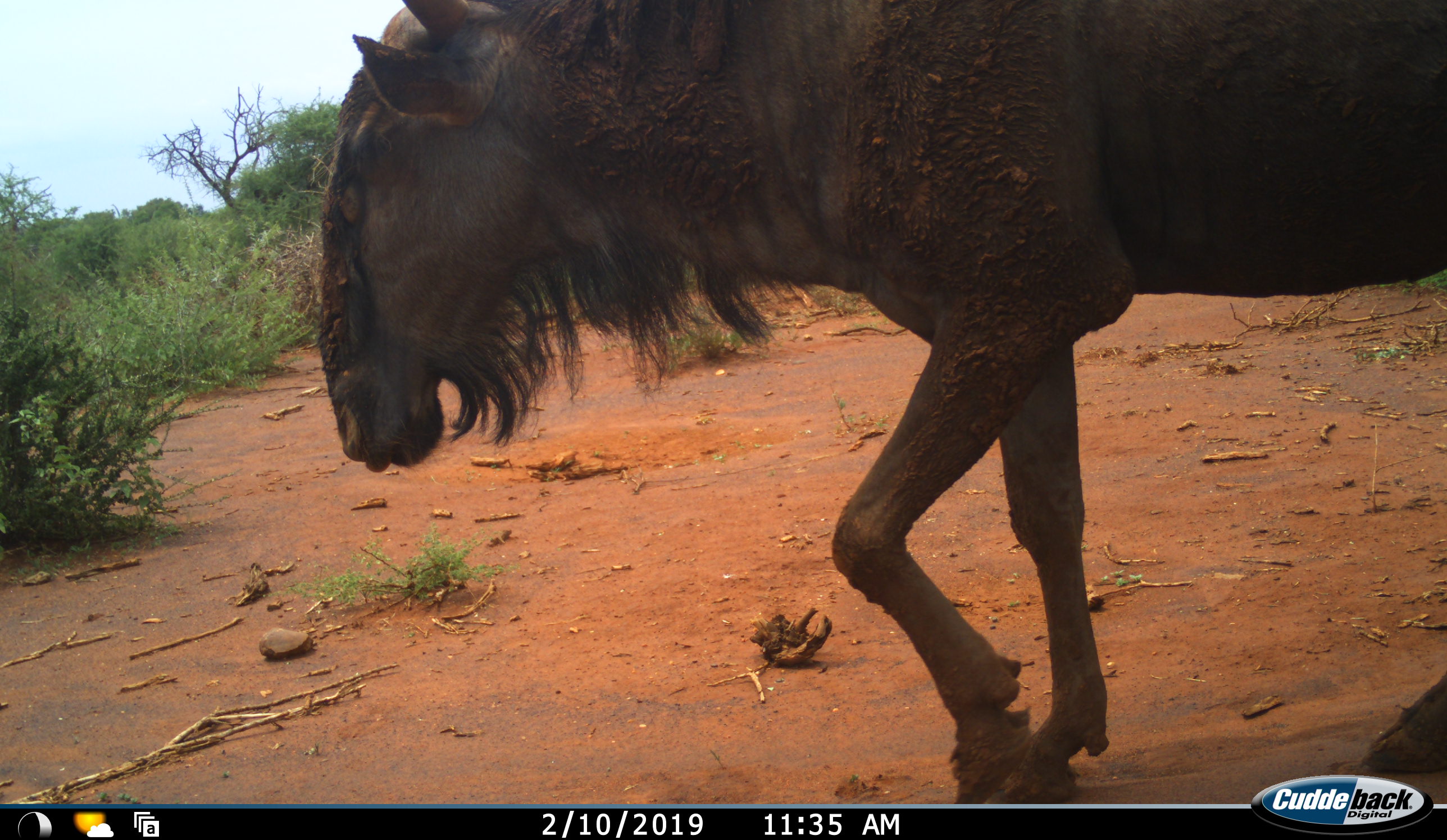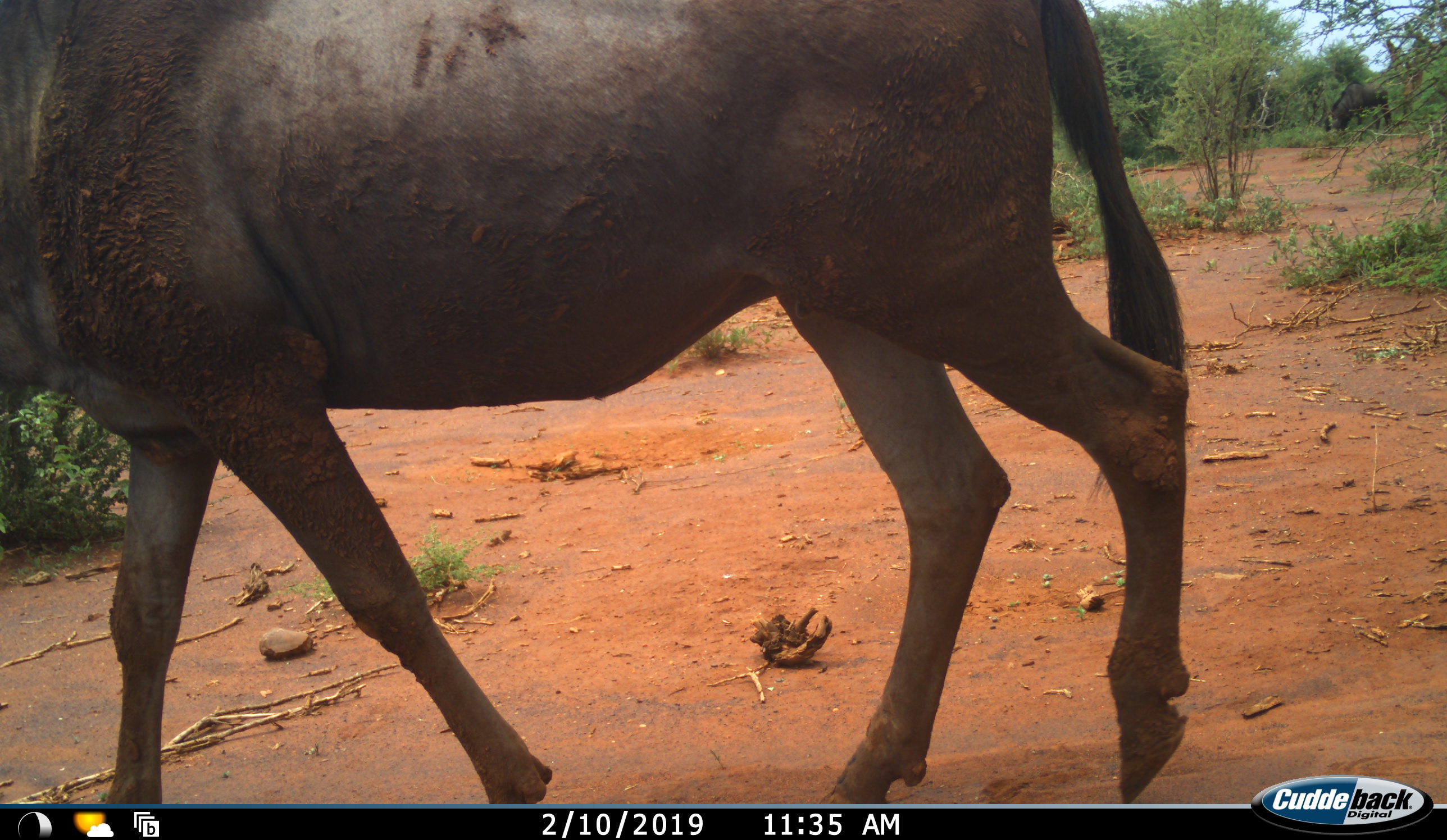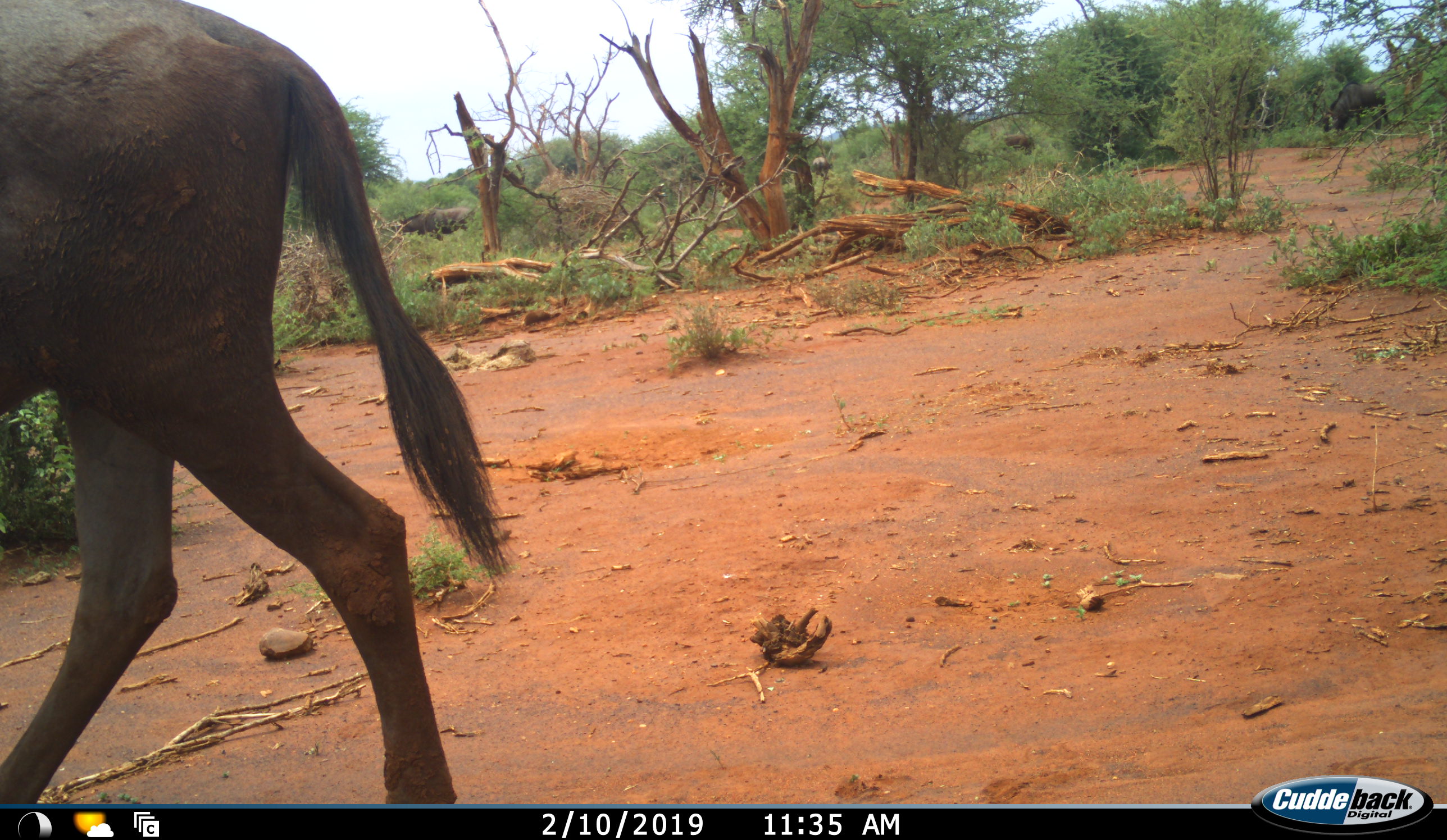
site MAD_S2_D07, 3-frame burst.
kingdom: Animalia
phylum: Chordata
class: Mammalia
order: Artiodactyla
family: Bovidae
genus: Connochaetes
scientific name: Connochaetes taurinus taurinus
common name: blue wildebeest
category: wildebeestblue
Wildebeestblue (blue wildebeest) (Connochaetes taurinus taurinus), count 1. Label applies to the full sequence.